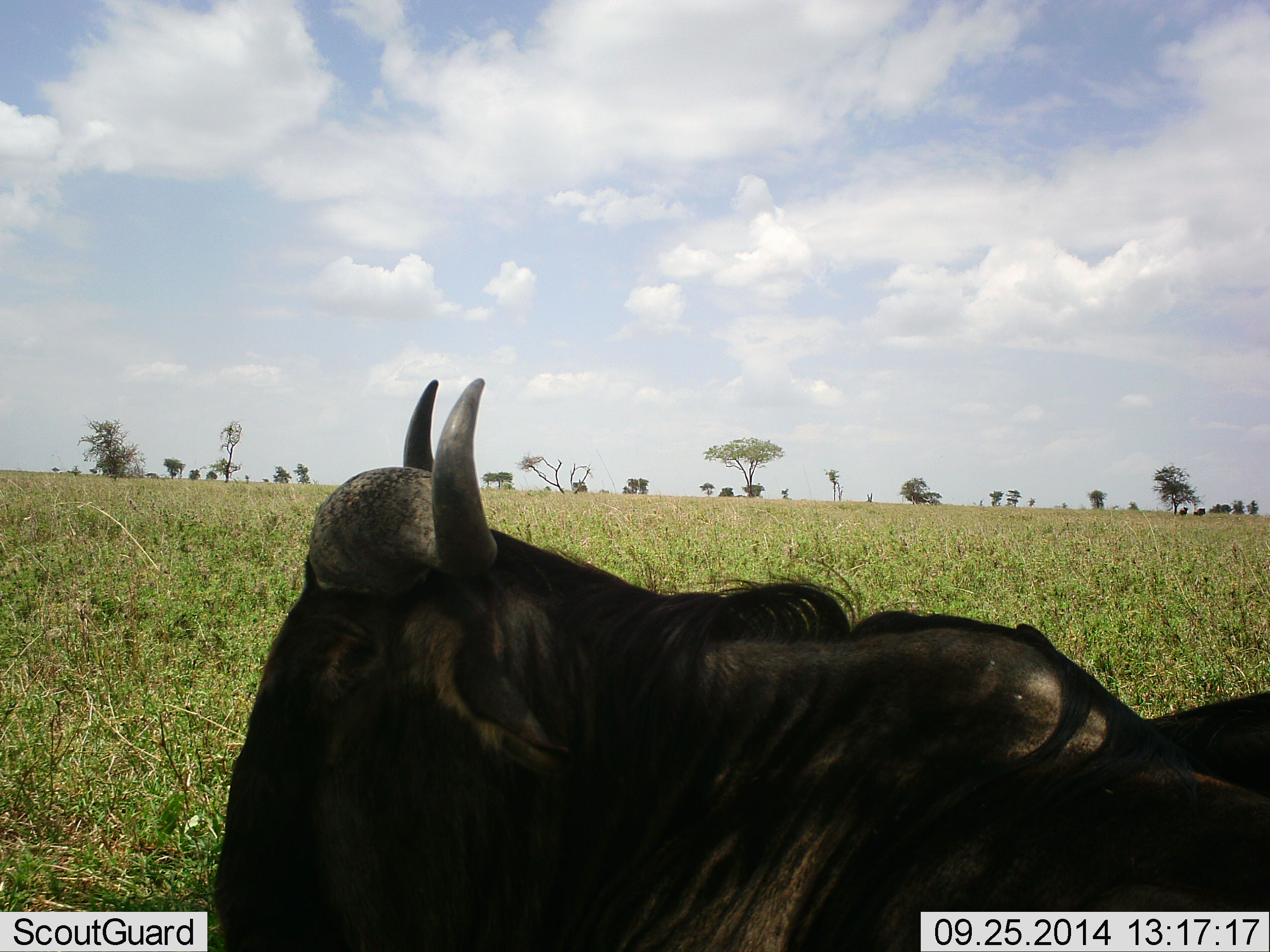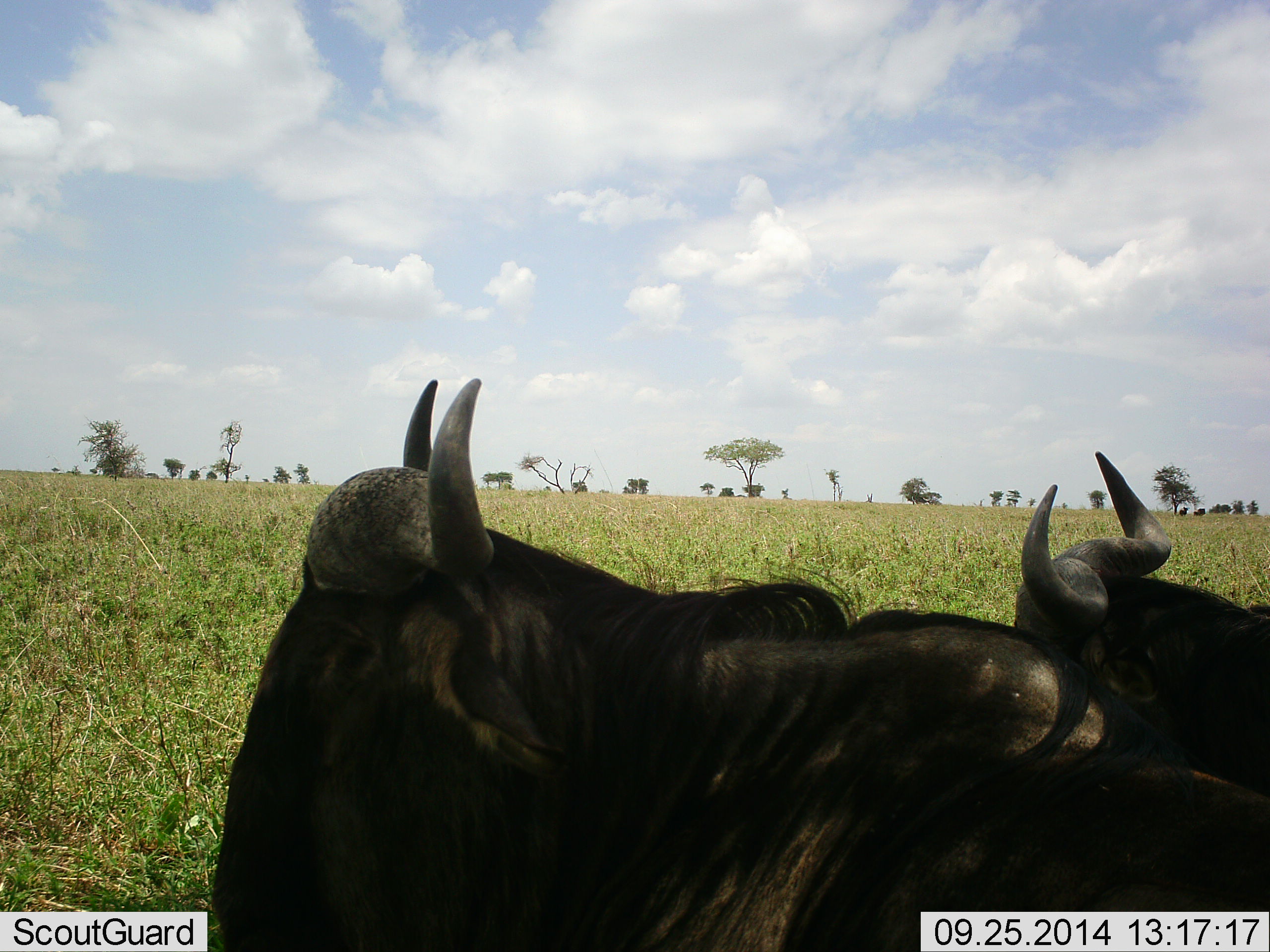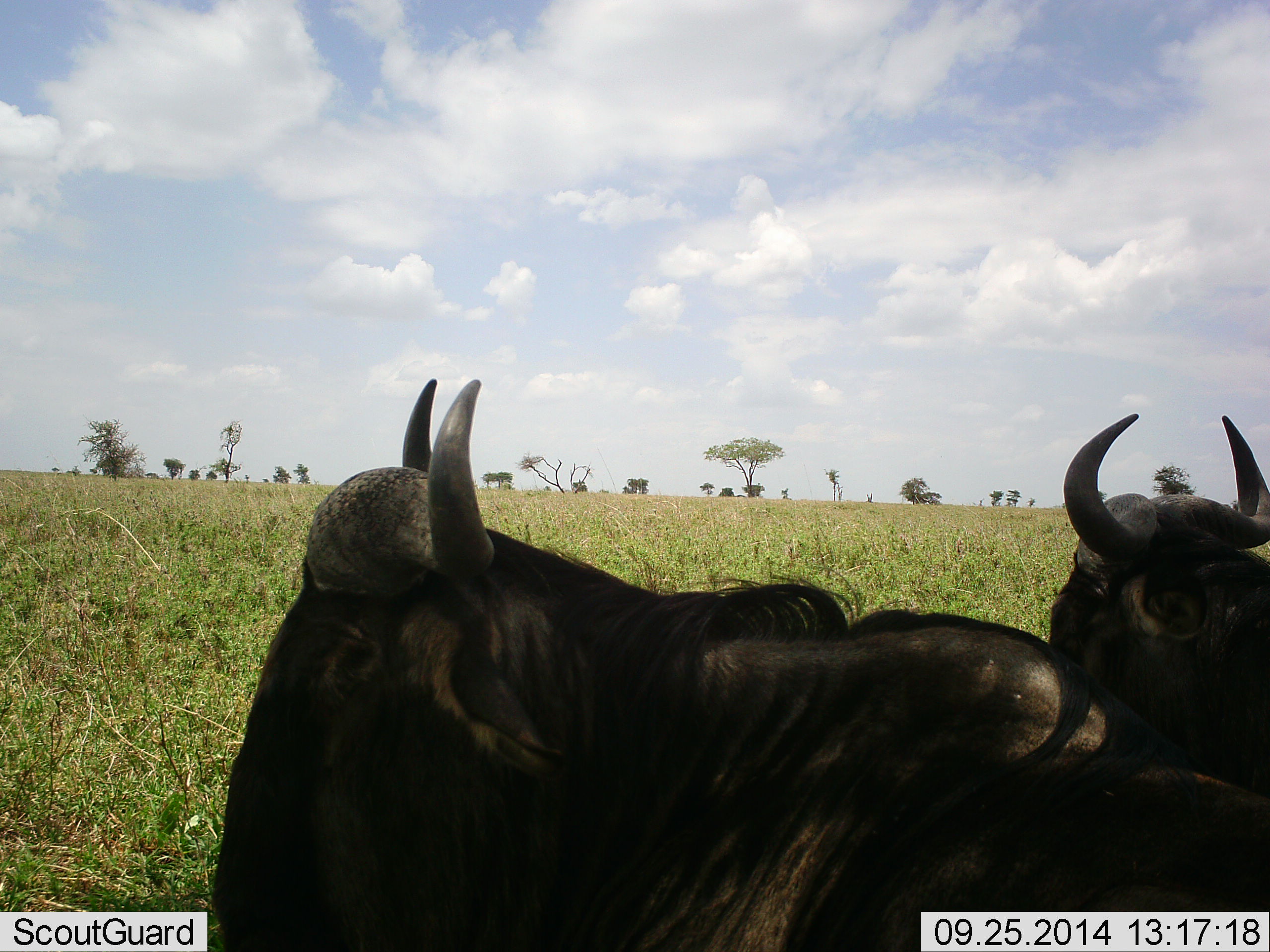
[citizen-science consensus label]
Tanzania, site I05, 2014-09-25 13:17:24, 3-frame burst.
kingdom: Animalia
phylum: Chordata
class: Mammalia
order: Artiodactyla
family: Bovidae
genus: Connochaetes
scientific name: Connochaetes taurinus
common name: blue wildebeest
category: wildebeest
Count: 2.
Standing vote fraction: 20%.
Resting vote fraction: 80%.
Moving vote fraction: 0%.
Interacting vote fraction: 0%.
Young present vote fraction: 0%.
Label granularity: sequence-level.